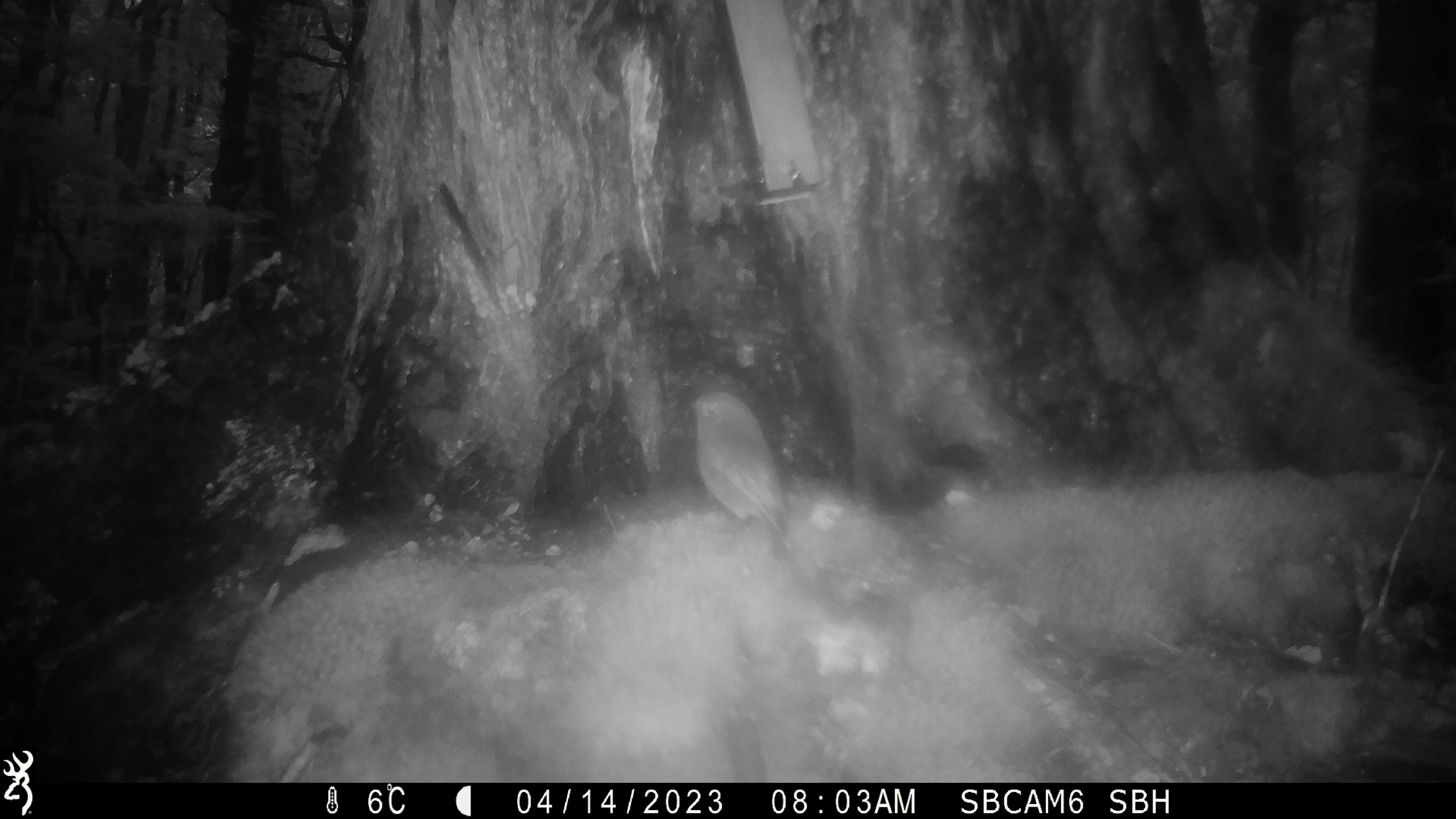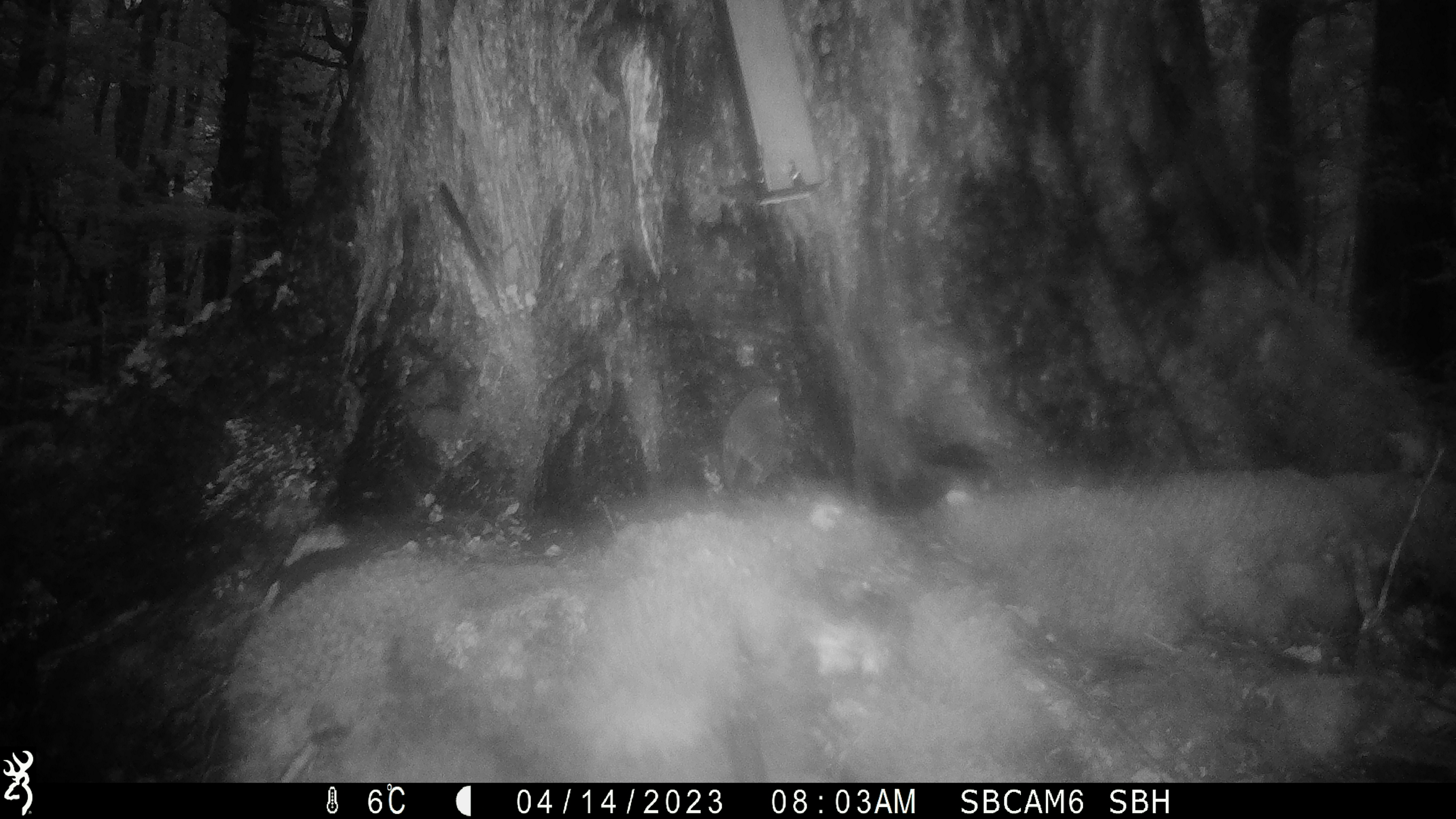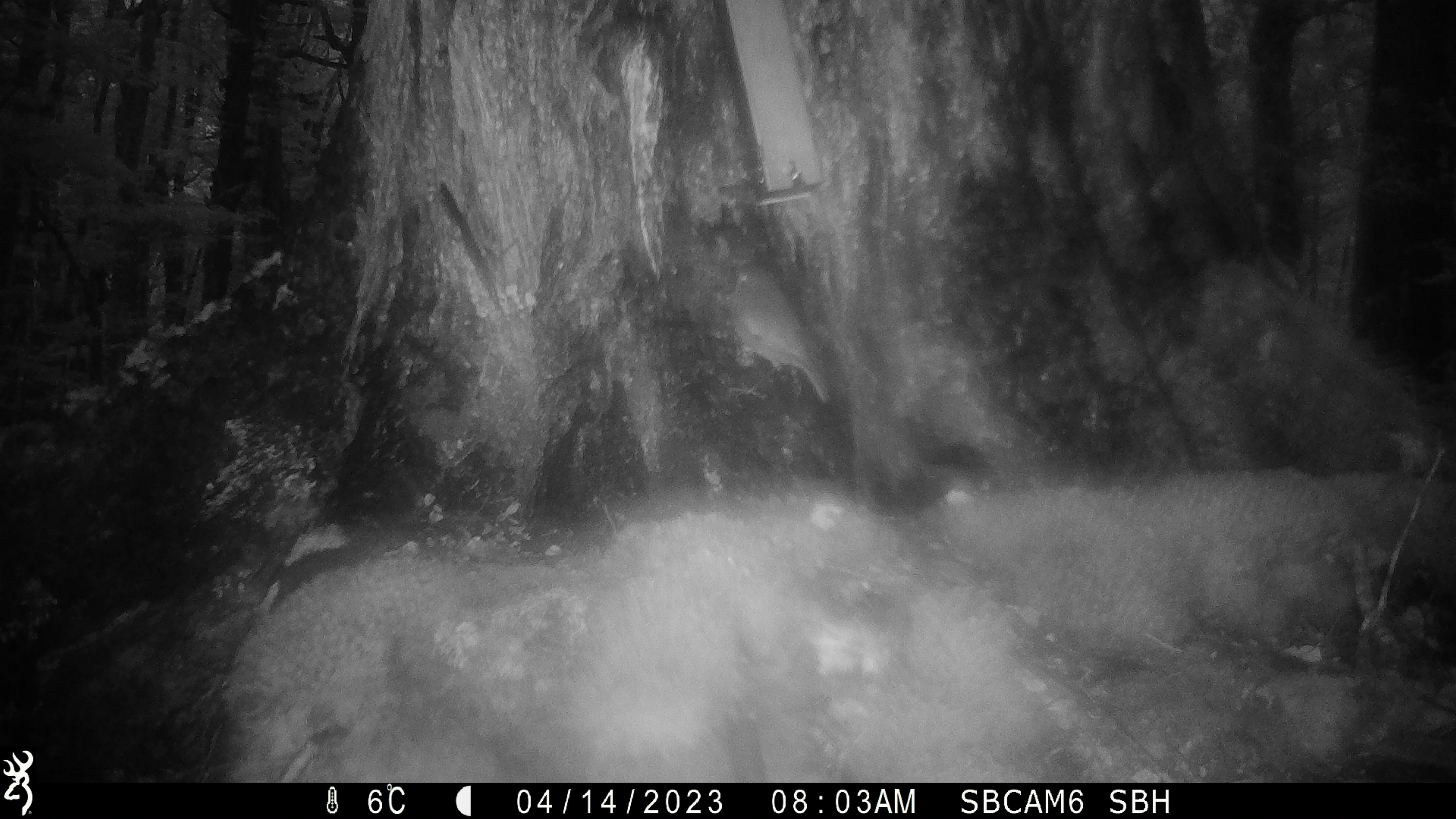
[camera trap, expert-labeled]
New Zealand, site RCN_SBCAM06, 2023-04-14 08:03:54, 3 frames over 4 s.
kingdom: Animalia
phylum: Chordata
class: Aves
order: Passeriformes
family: Petroicidae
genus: Petroica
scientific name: Petroica australis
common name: new zealand robin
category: robin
Robin (new zealand robin) (Petroica australis).